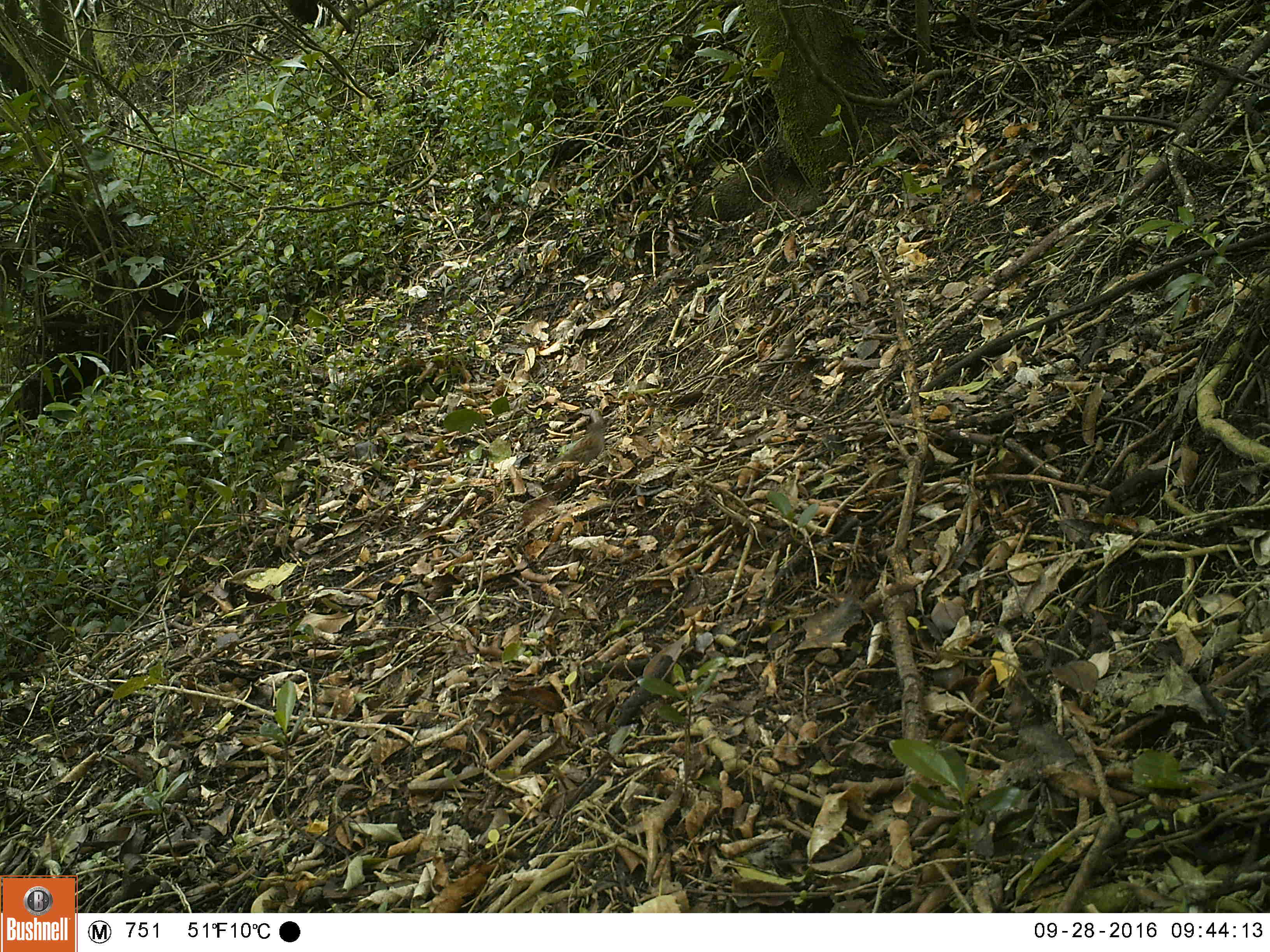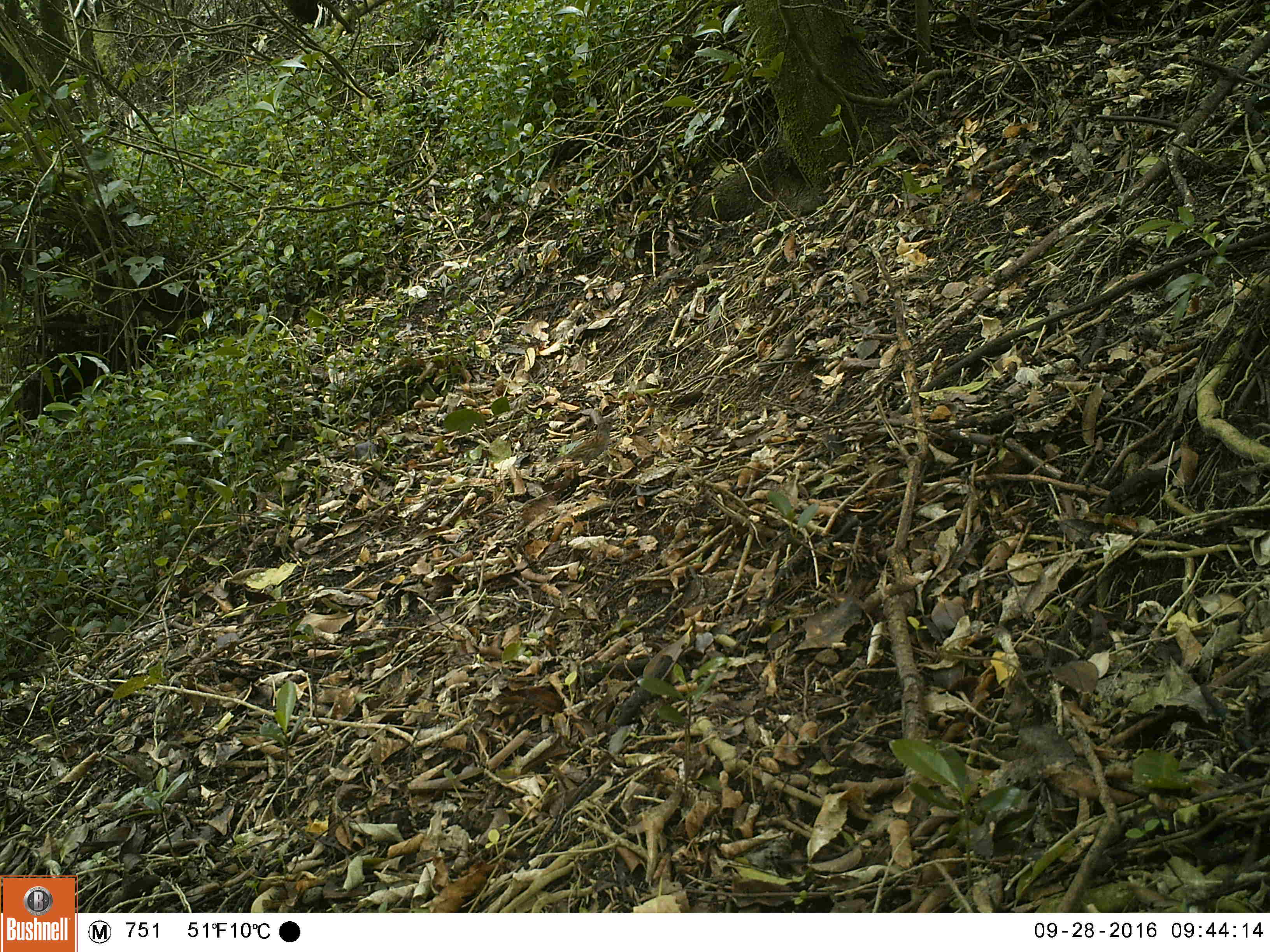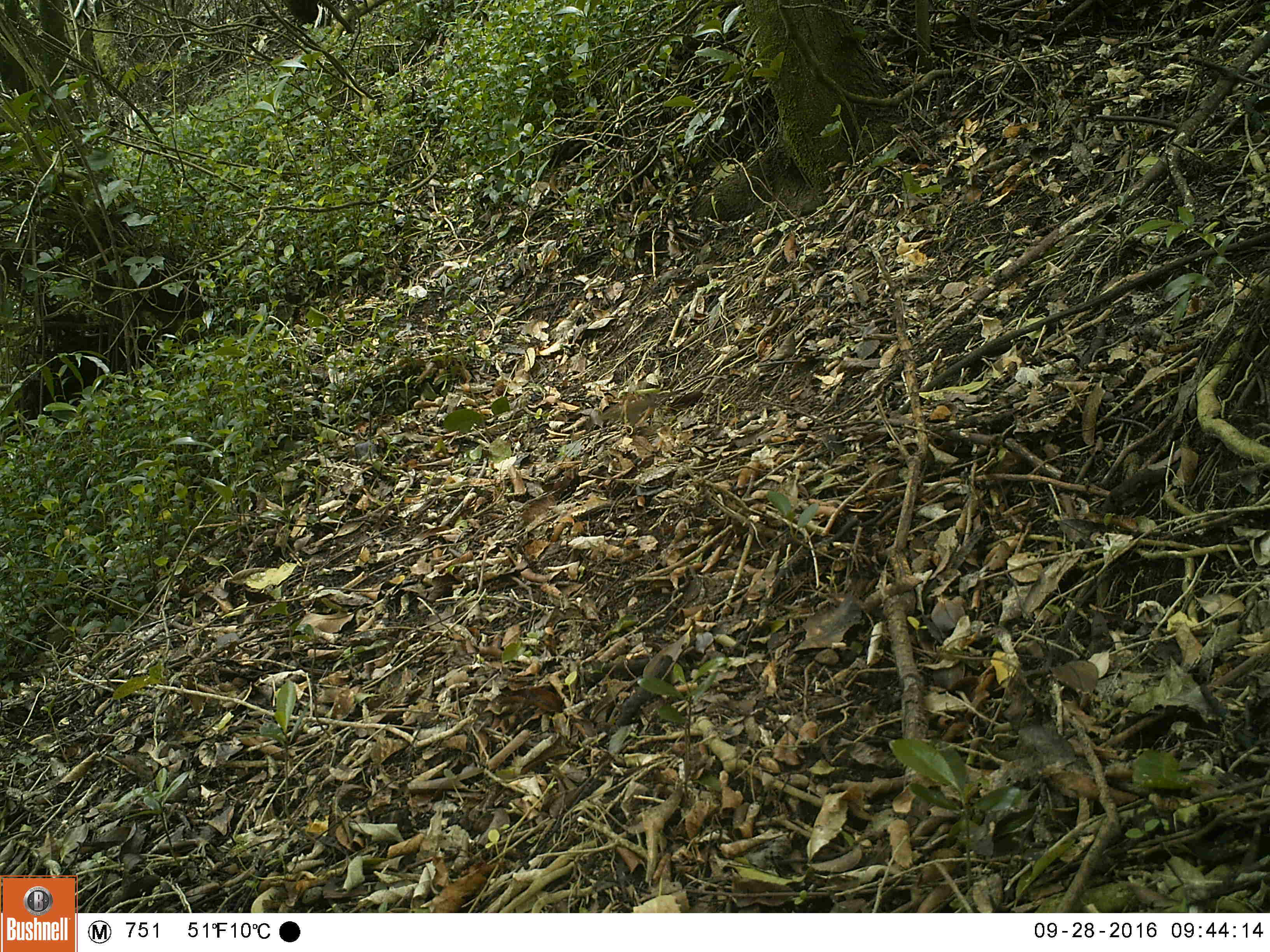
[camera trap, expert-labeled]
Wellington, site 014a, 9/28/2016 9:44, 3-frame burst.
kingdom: Animalia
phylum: Chordata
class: Aves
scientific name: Aves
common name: bird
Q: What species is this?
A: Bird (Aves).